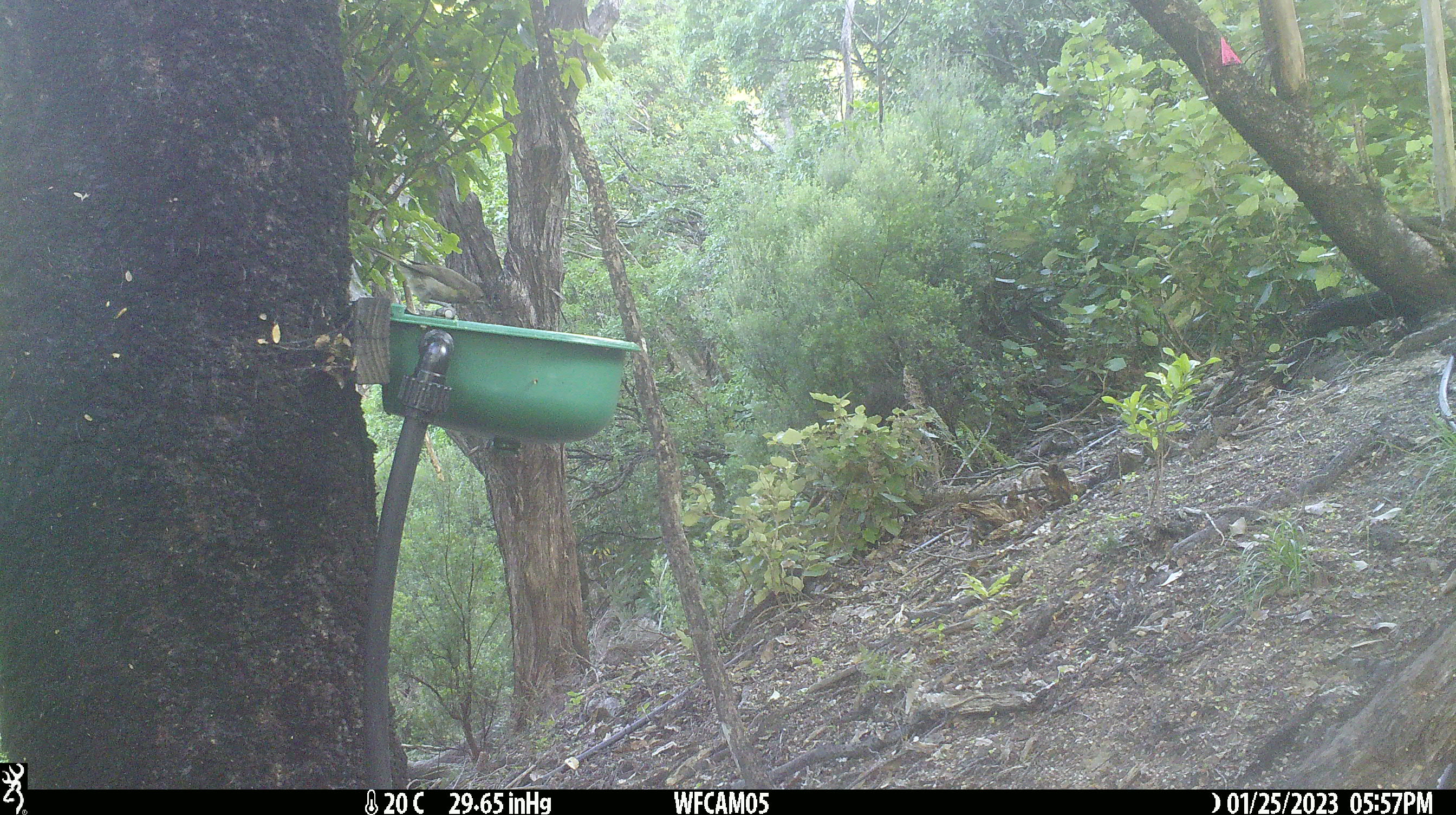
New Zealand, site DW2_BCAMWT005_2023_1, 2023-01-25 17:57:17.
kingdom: Animalia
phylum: Chordata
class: Aves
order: Passeriformes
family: Meliphagidae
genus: Anthornis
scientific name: Anthornis melanura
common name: new zealand bellbird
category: bellbird